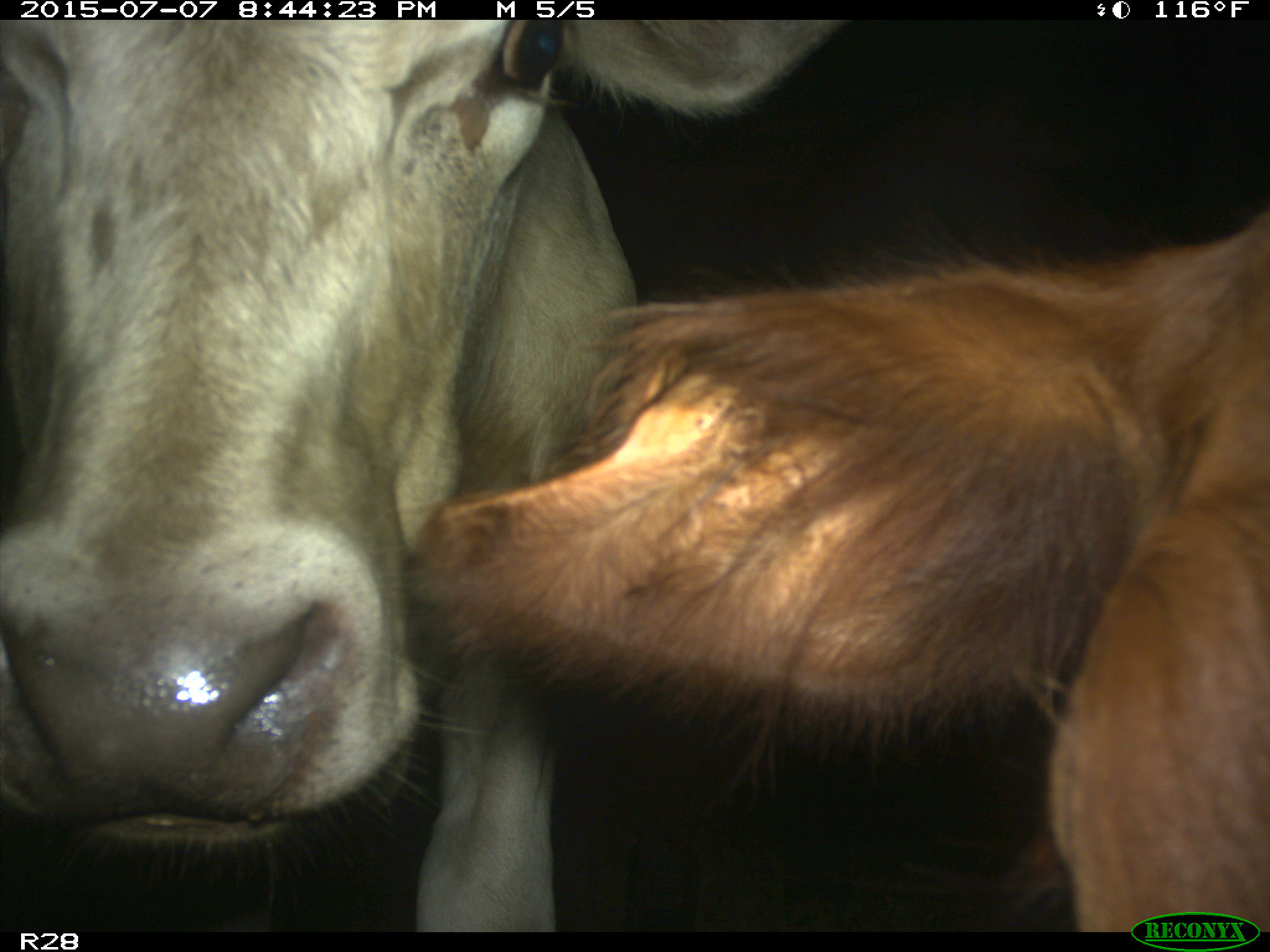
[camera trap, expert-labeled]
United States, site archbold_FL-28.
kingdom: Animalia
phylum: Chordata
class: Mammalia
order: Artiodactyla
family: Bovidae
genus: Bos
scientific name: Bos taurus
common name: domestic cow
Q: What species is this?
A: Bos taurus (domestic cow).